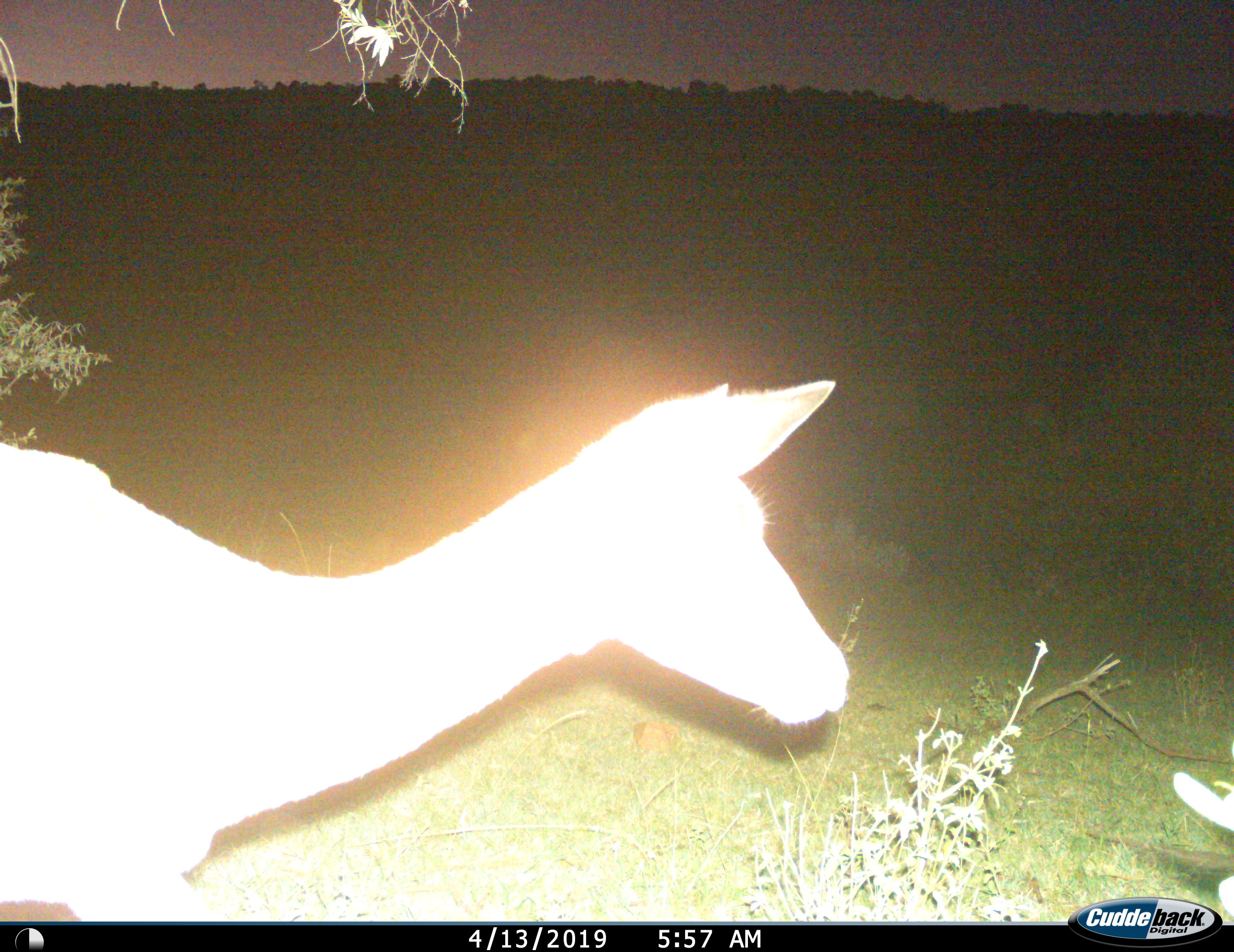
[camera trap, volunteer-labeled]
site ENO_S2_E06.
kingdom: Animalia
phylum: Chordata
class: Mammalia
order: Artiodactyla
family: Bovidae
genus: Aepyceros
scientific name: Aepyceros melampus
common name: impala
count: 1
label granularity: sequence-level